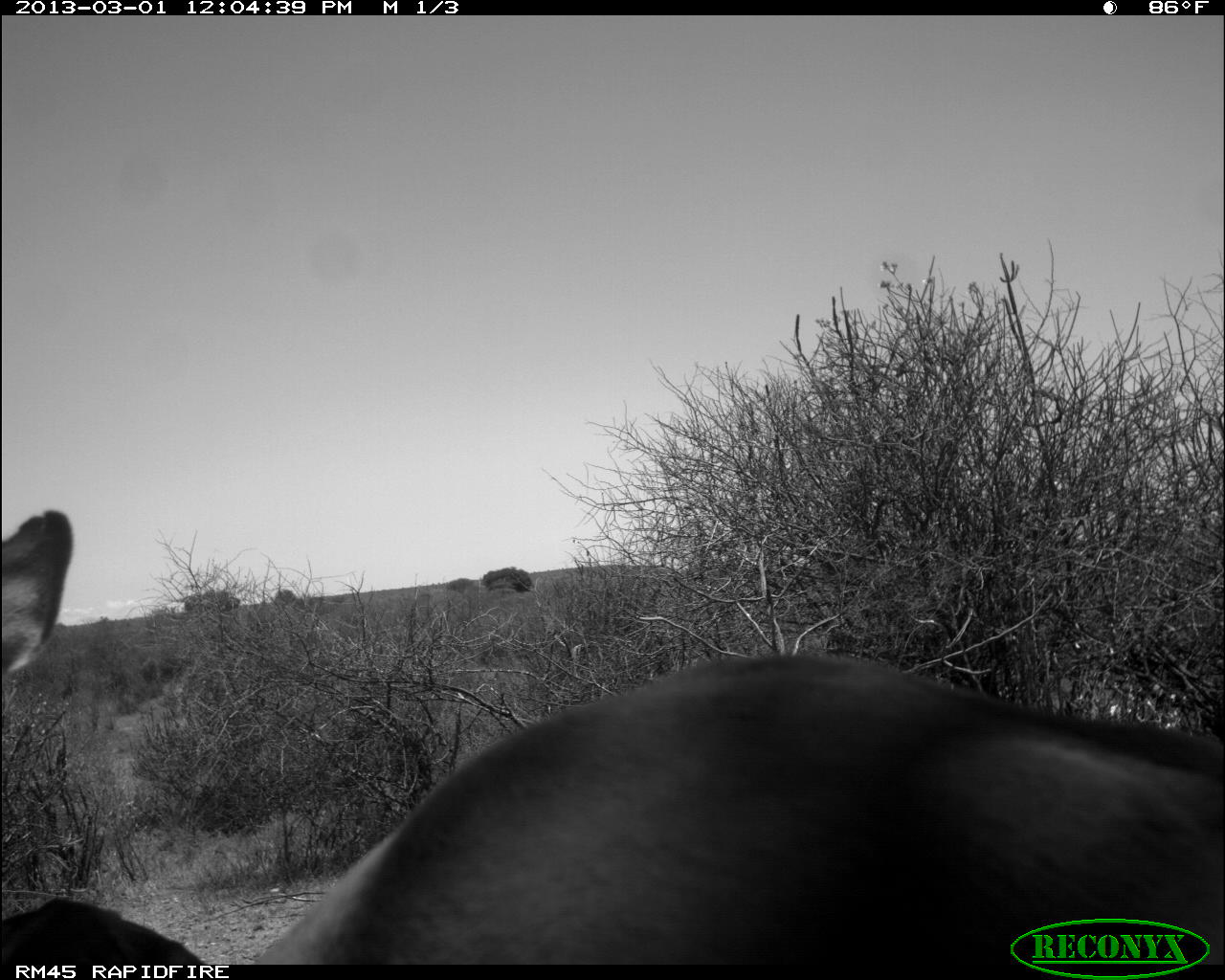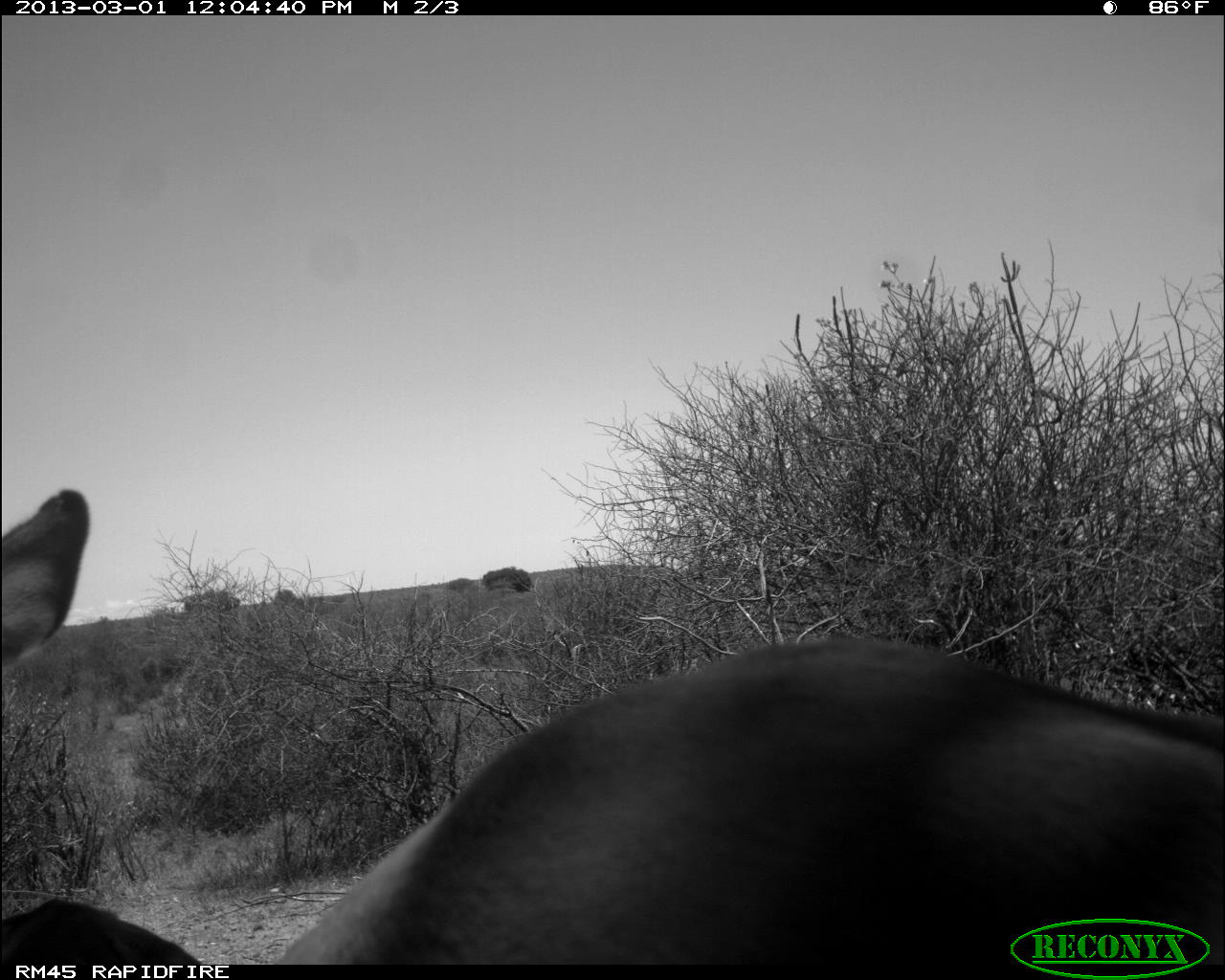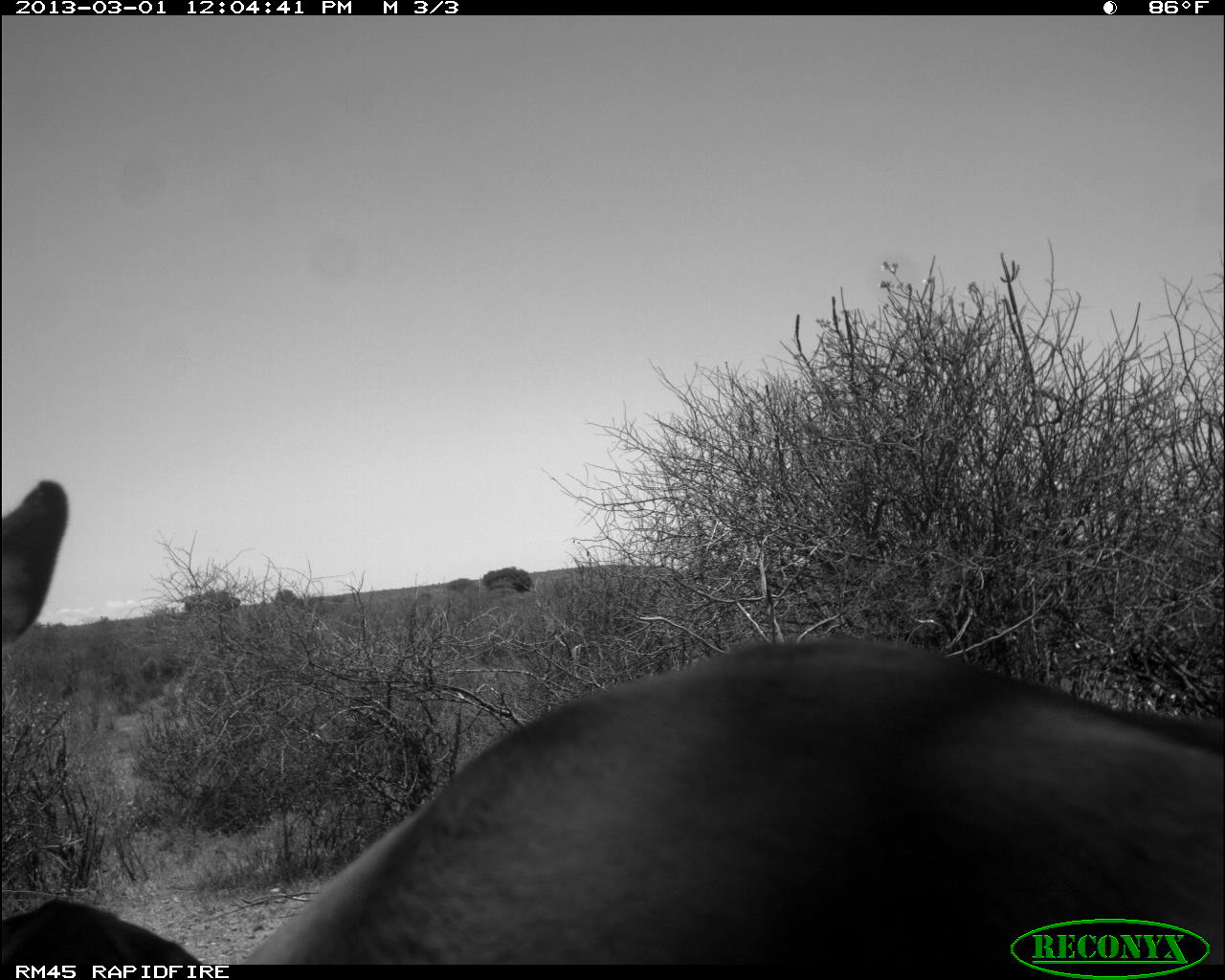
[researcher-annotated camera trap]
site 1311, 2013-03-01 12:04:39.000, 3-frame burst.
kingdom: Animalia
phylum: Chordata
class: Mammalia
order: Artiodactyla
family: Bovidae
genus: Aepyceros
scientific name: Aepyceros melampus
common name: impala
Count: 2.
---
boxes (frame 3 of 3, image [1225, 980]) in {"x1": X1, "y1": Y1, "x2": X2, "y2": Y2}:
aepyceros melampus: {"x1": 0, "y1": 478, "x2": 1224, "y2": 966}; {"x1": 0, "y1": 900, "x2": 212, "y2": 974}